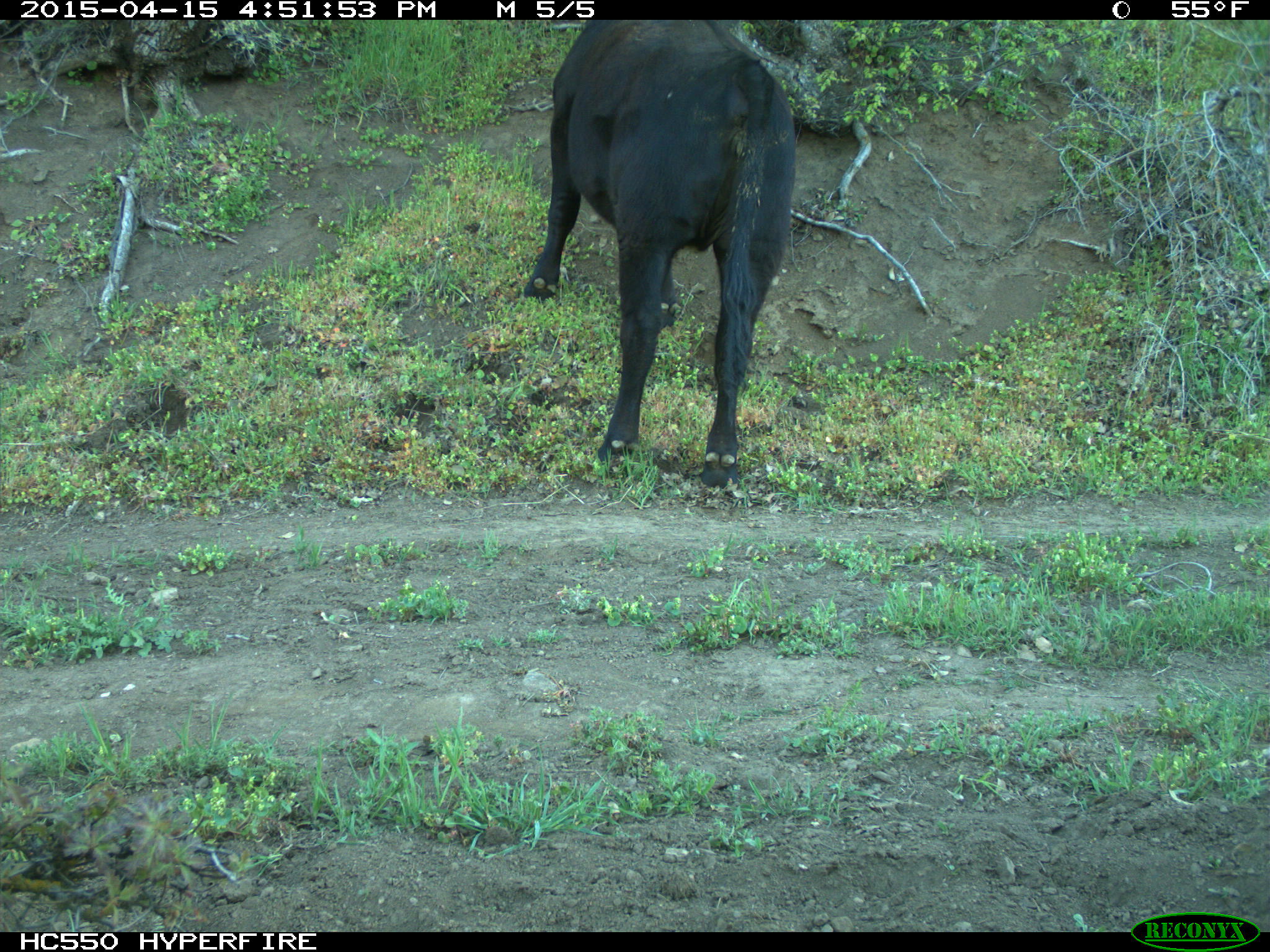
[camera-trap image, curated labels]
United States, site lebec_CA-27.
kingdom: Animalia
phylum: Chordata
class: Mammalia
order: Artiodactyla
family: Bovidae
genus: Bos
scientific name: Bos taurus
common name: domestic cow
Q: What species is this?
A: Bos taurus (domestic cow).